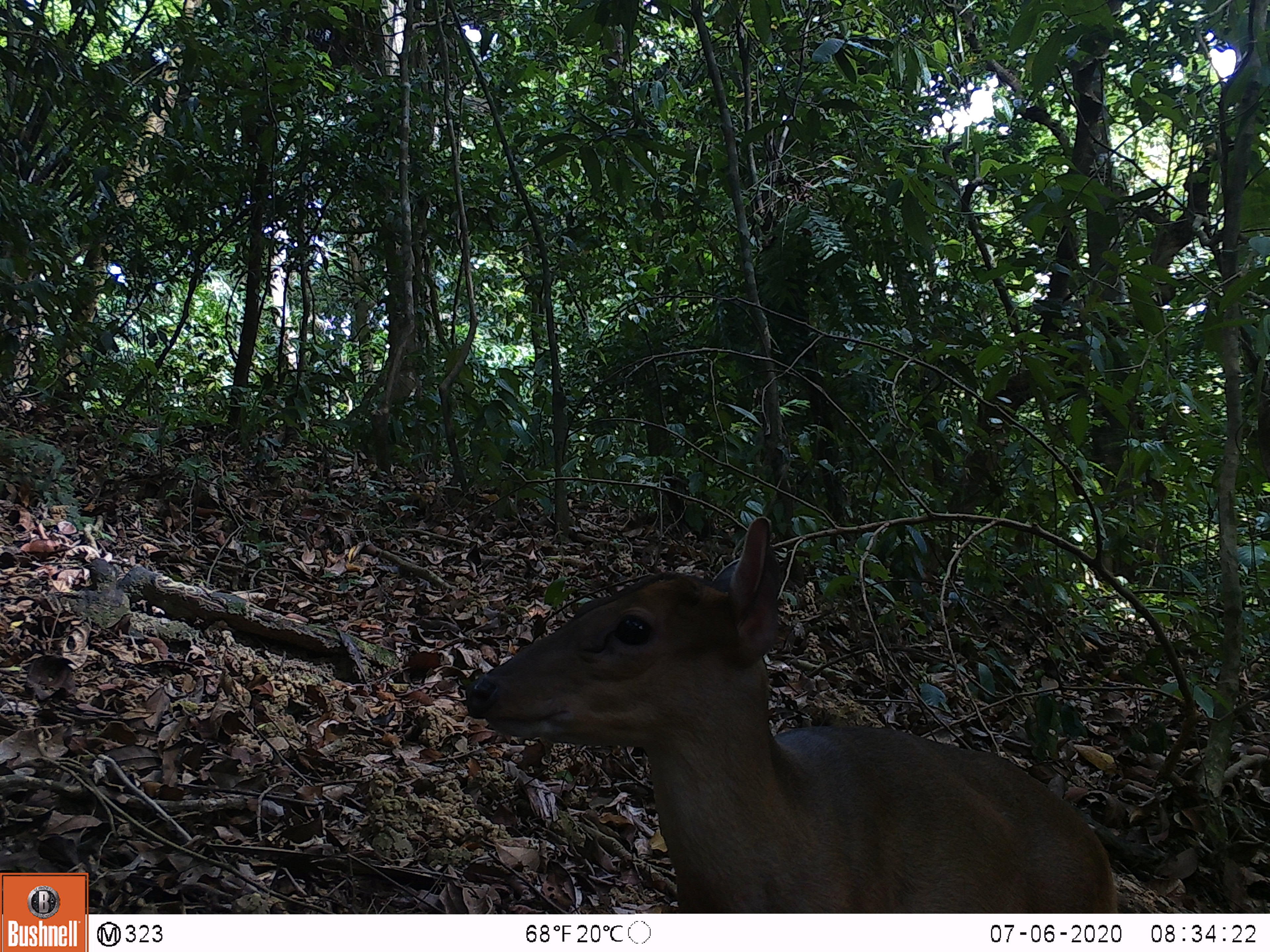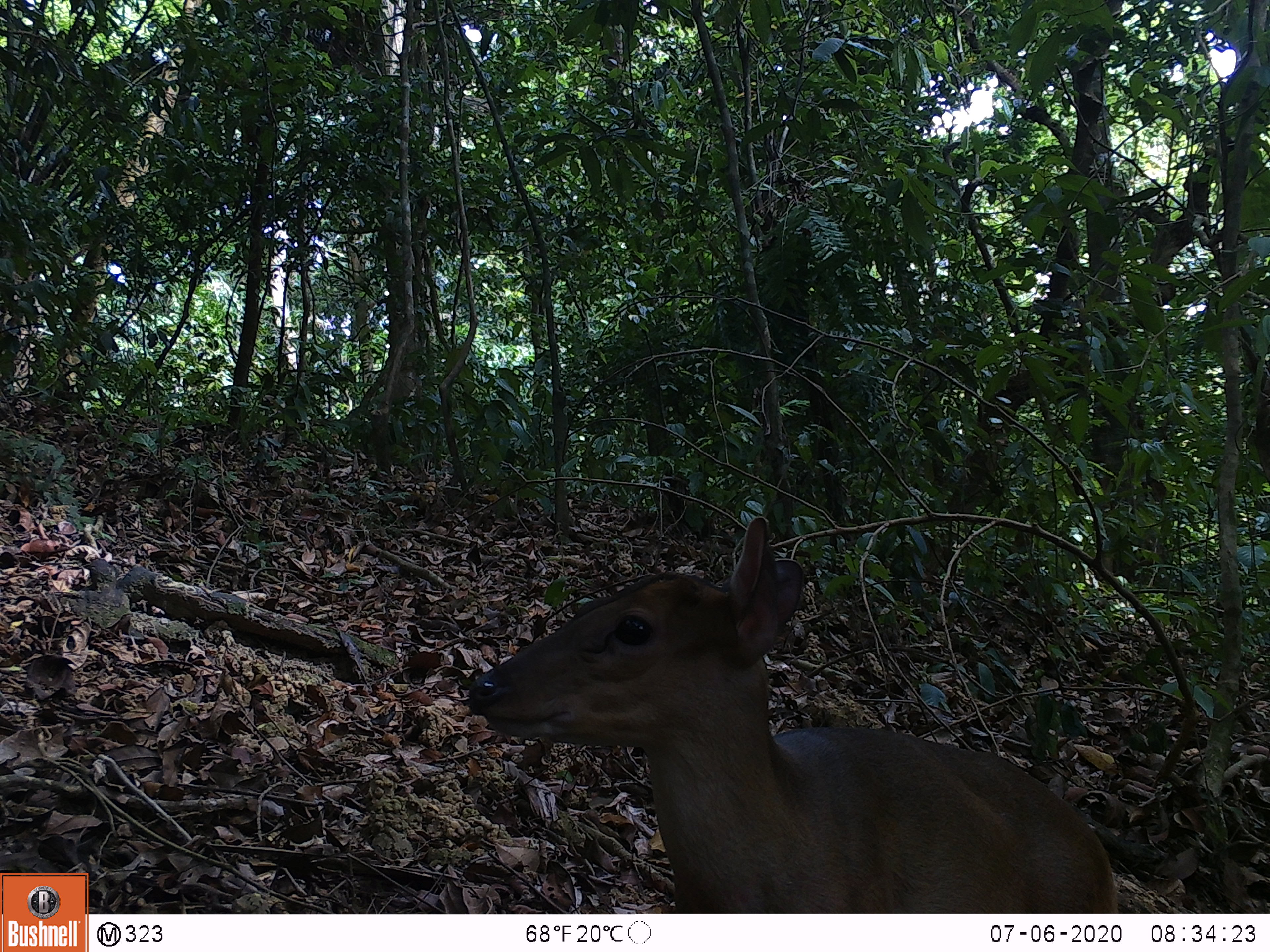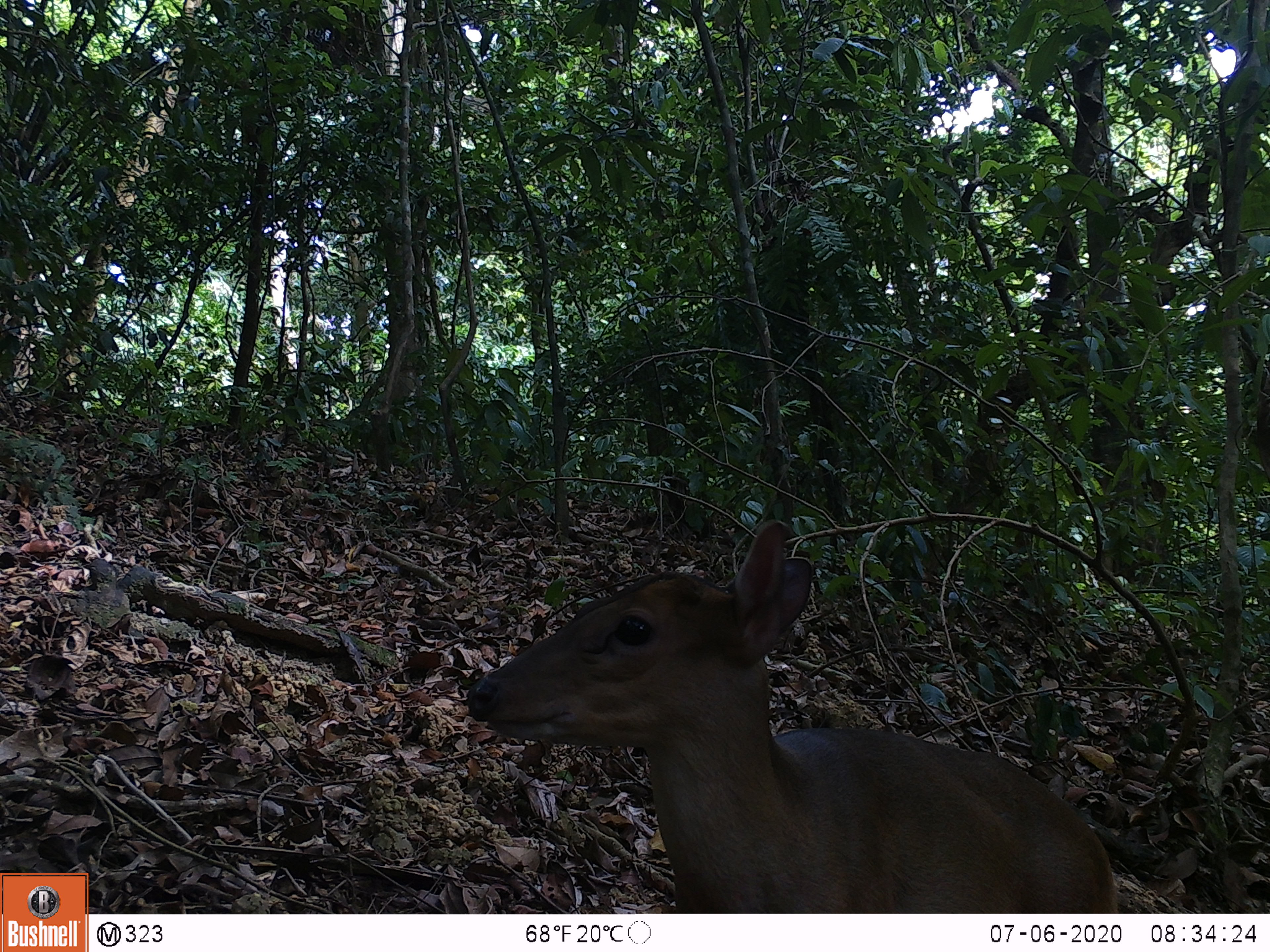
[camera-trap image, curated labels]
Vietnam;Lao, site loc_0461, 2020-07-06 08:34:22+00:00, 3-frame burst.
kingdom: Animalia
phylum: Chordata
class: Mammalia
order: Artiodactyla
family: Cervidae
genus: Muntiacus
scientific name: Muntiacus vuquangensis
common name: large-antlered muntjac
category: large antlered muntjac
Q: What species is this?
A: Large antlered muntjac (large-antlered muntjac) (Muntiacus vuquangensis).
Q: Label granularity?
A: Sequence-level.